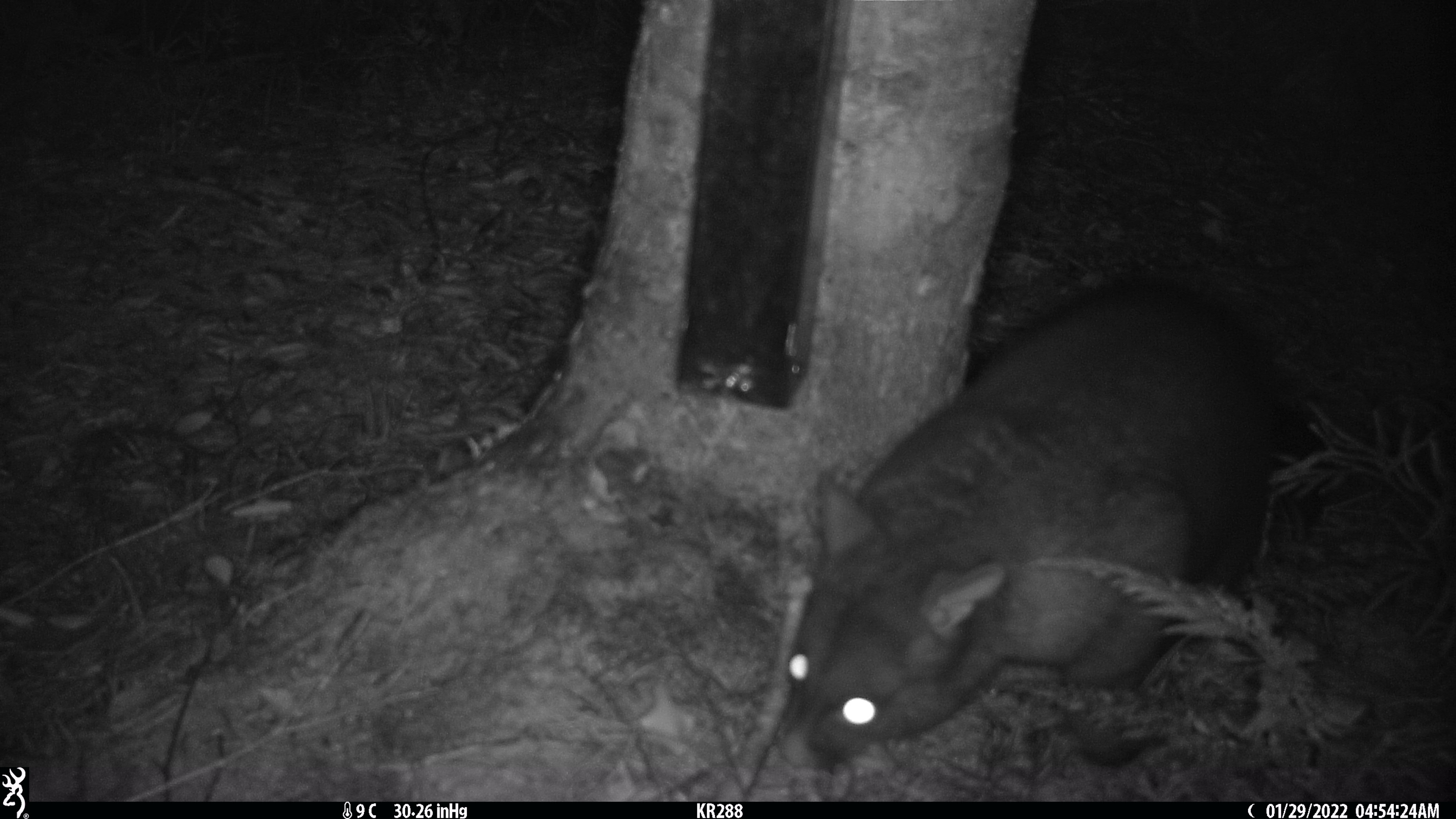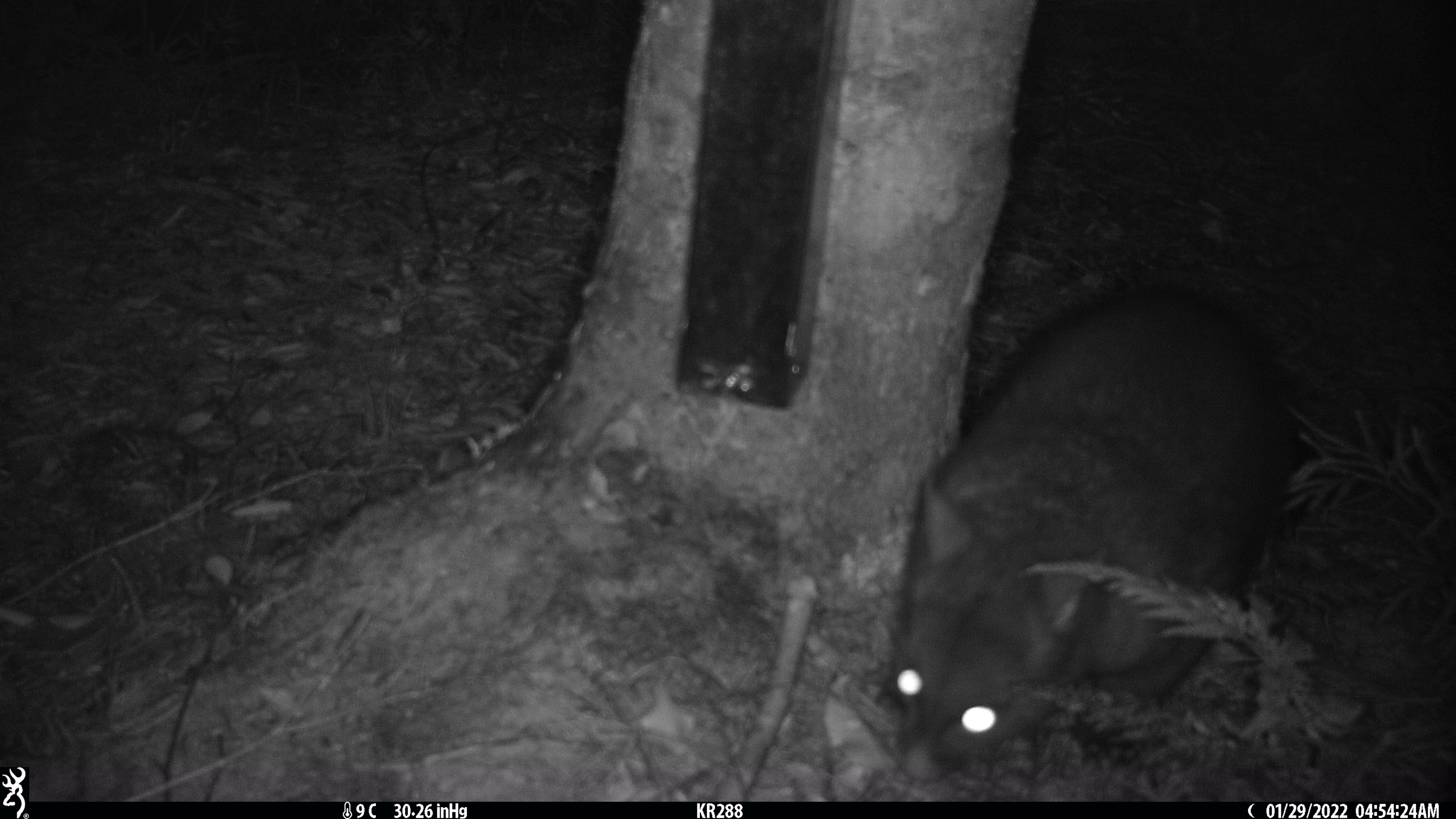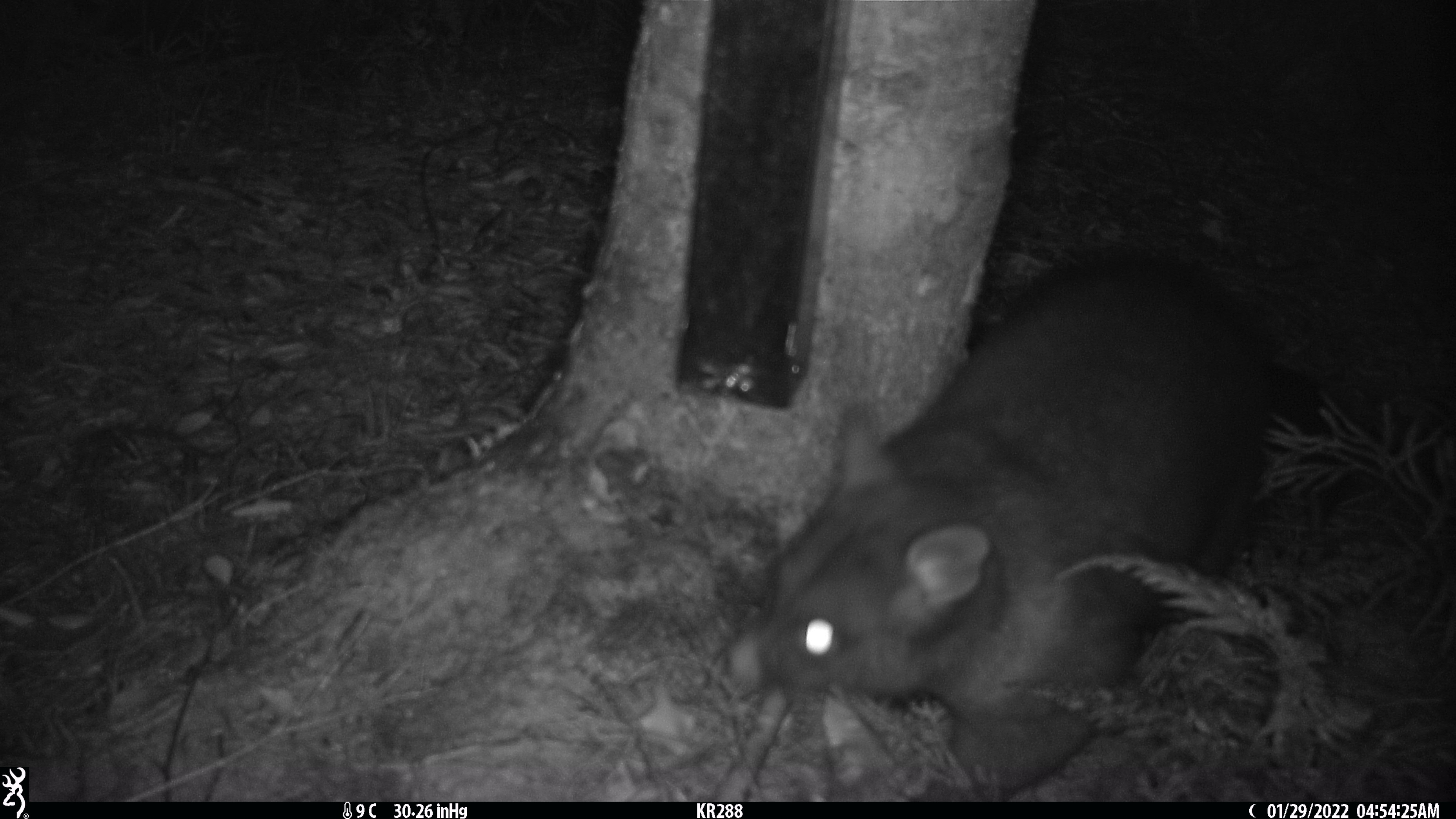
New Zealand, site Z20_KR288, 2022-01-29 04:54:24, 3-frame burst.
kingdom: Animalia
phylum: Chordata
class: Mammalia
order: Diprotodontia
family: Phalangeridae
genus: Trichosurus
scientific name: Trichosurus vulpecula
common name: common brushtail possum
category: possum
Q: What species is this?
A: Possum (common brushtail possum) (Trichosurus vulpecula).